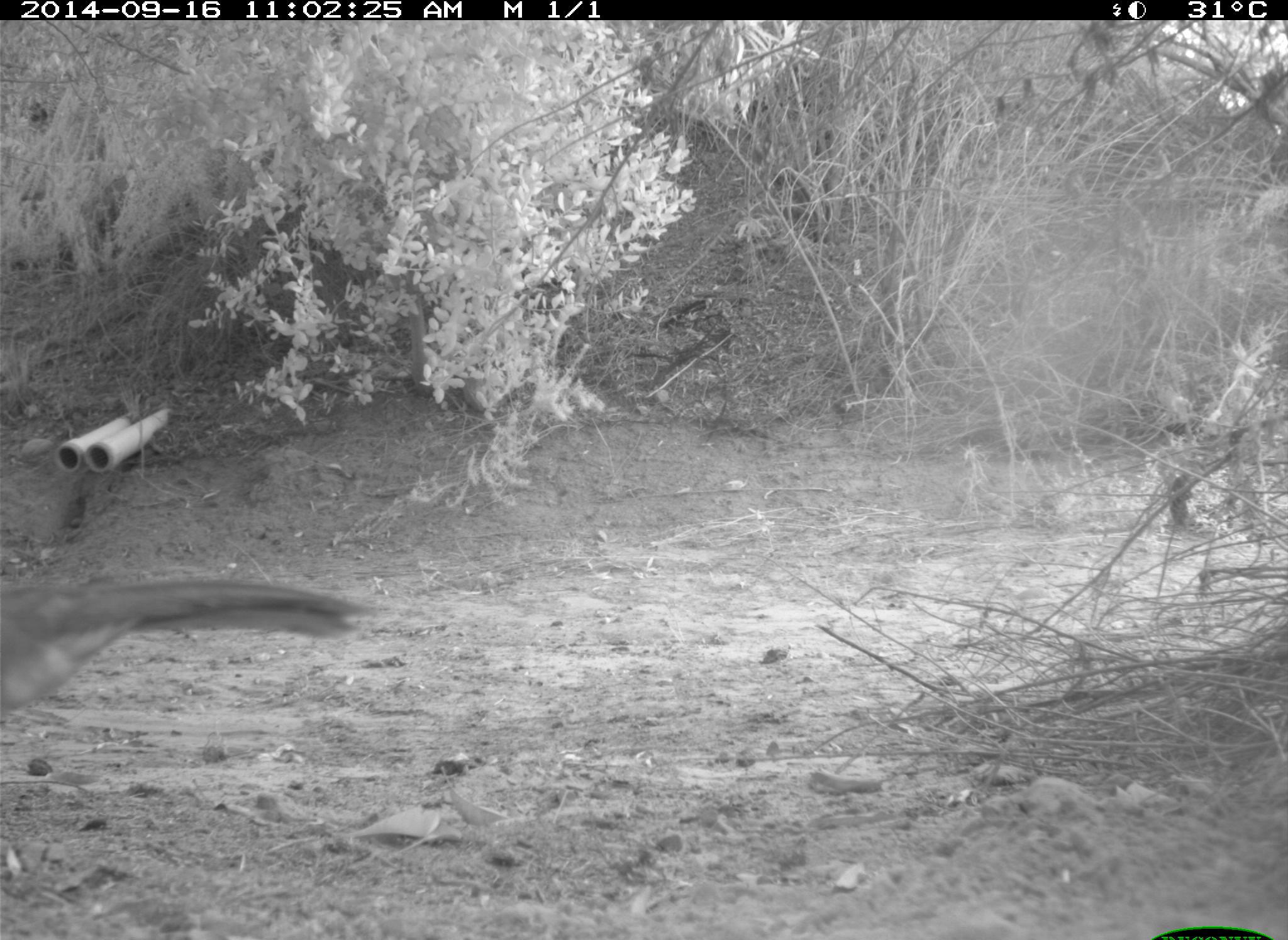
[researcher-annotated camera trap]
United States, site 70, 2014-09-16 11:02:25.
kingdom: Animalia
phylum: Chordata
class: Aves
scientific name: Aves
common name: bird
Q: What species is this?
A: Bird (Aves).